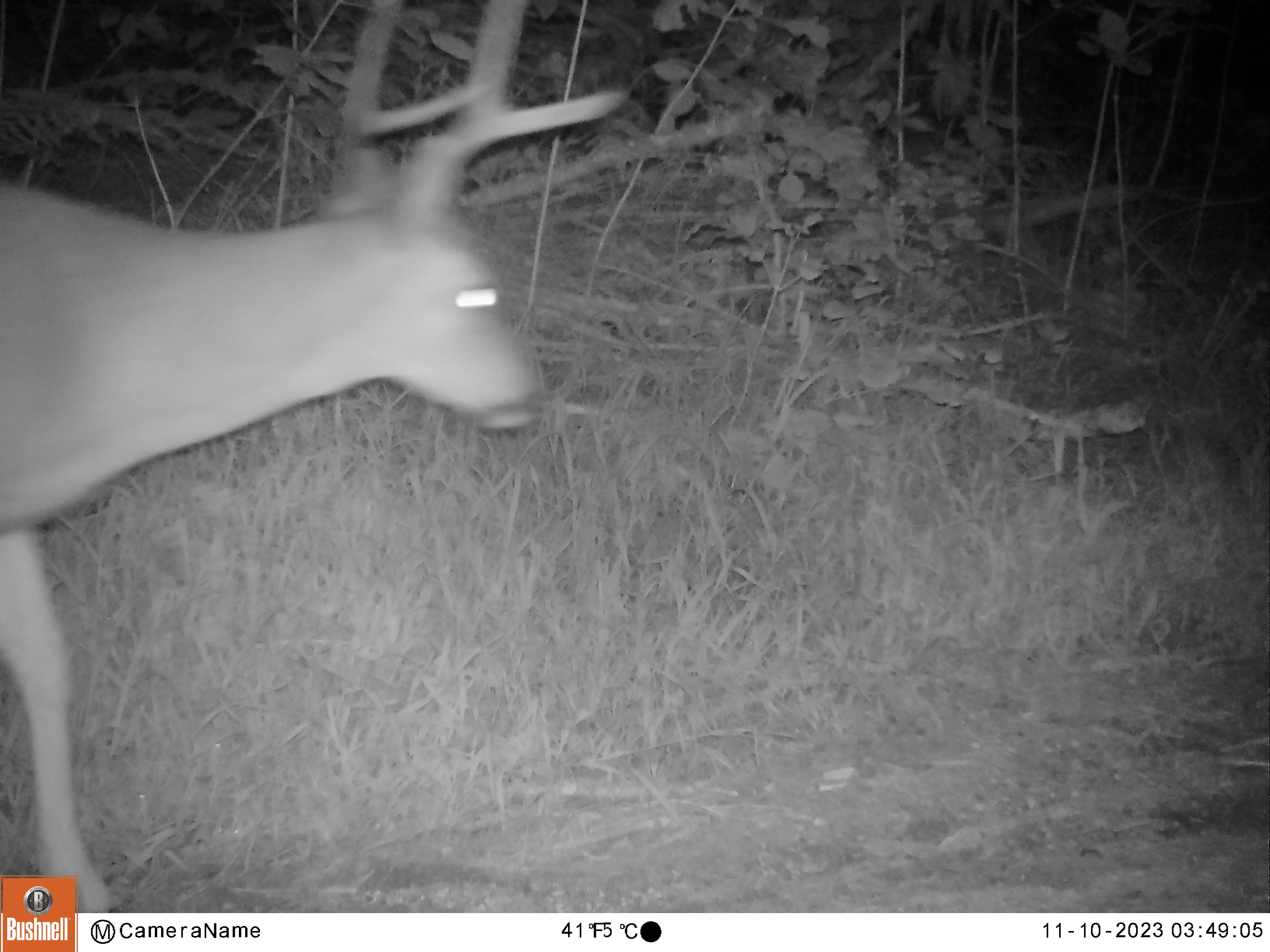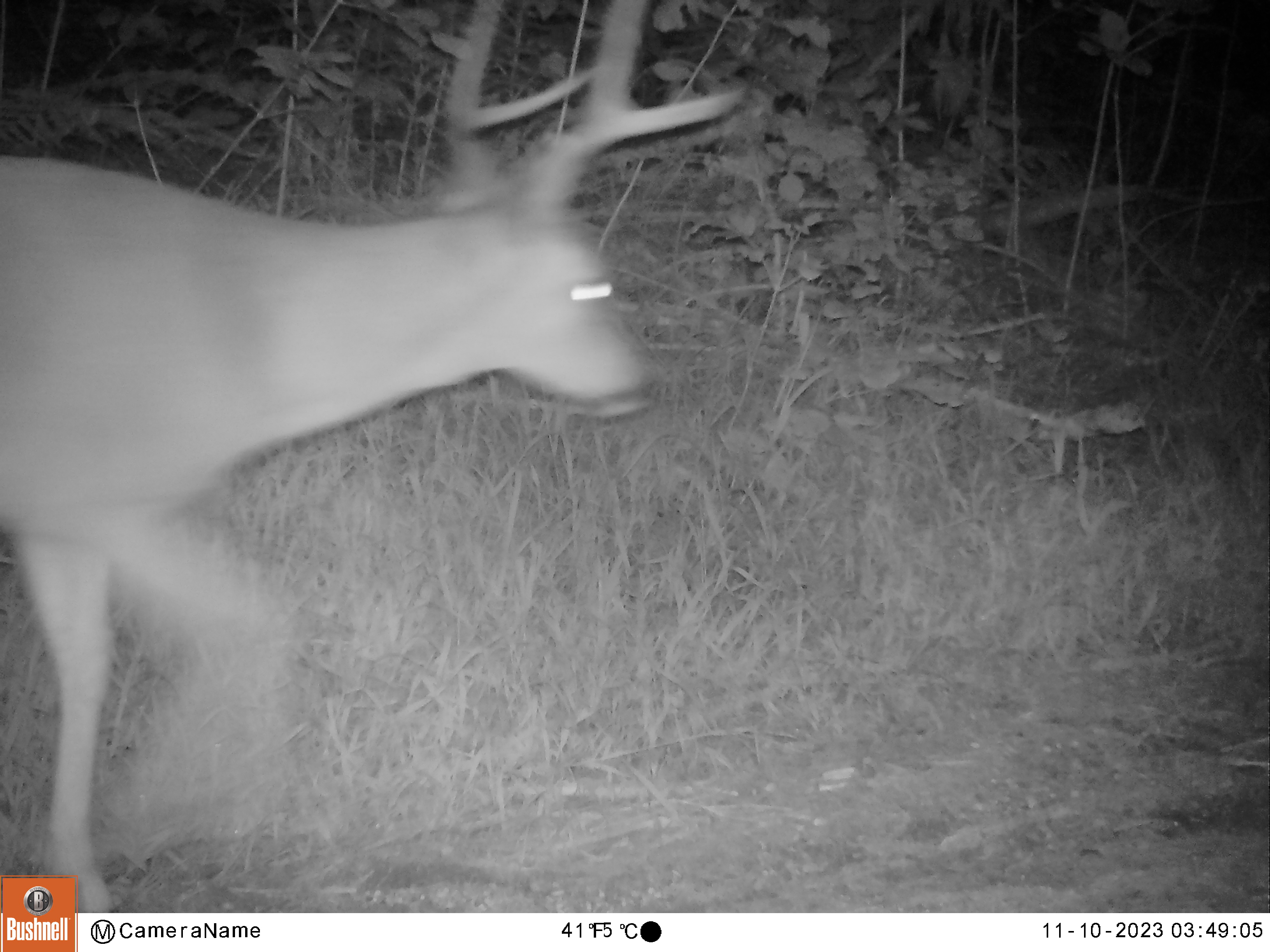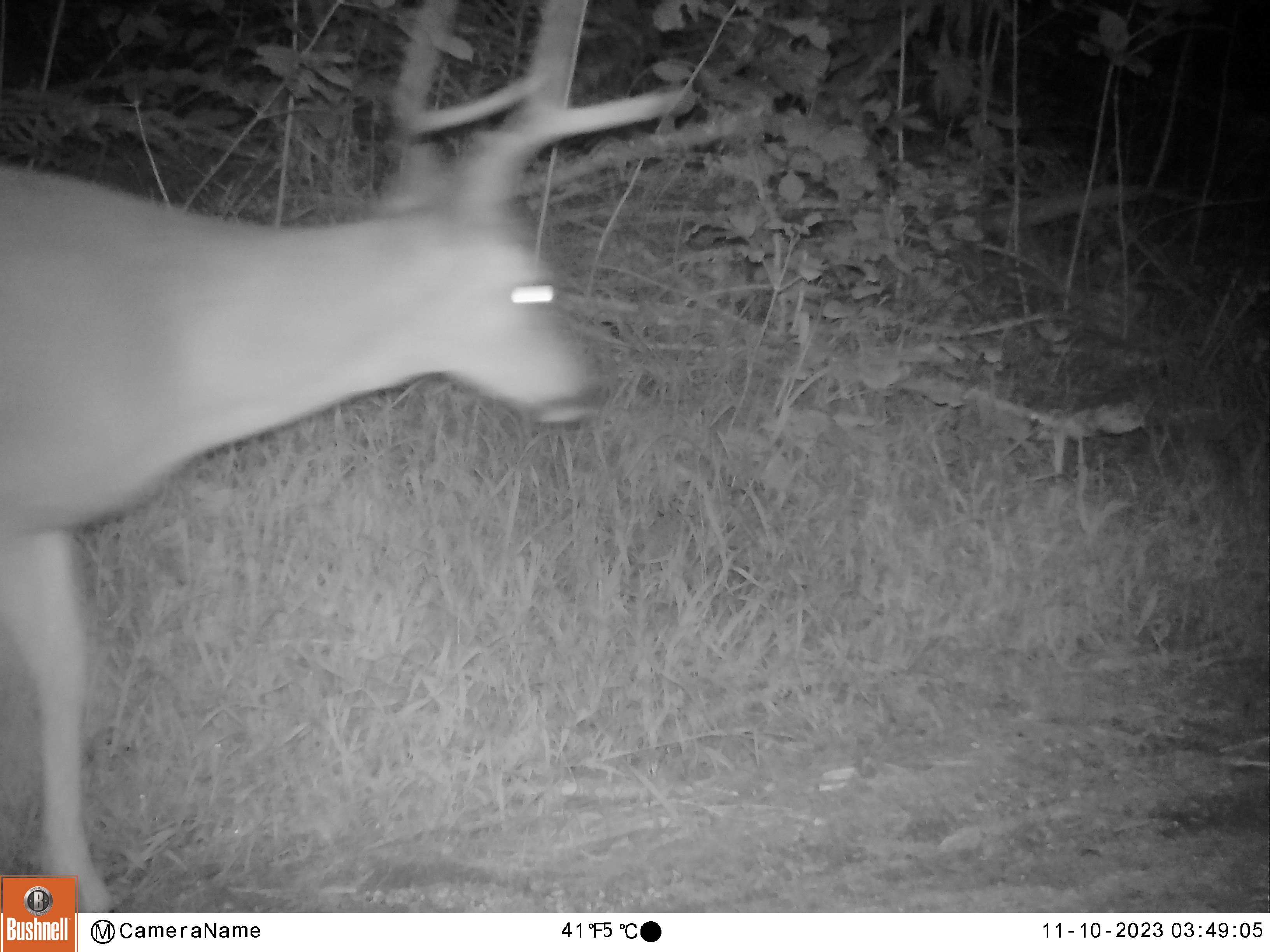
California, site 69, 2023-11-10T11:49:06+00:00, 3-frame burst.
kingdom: Animalia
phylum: Chordata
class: Mammalia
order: Artiodactyla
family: Cervidae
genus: Odocoileus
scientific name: Odocoileus hemionus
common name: mule deer